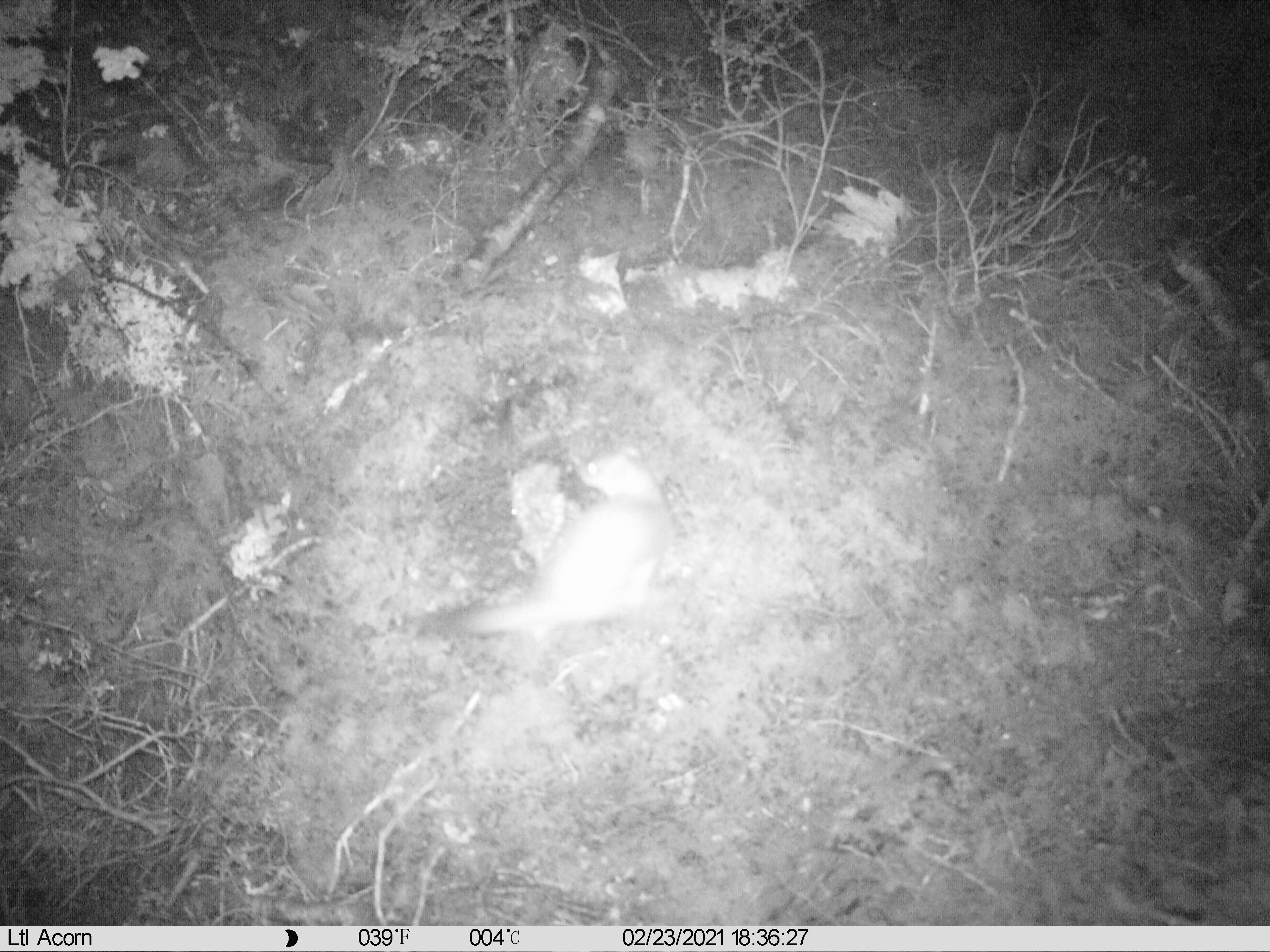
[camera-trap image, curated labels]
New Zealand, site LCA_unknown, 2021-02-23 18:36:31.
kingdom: Animalia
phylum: Chordata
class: Mammalia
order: Carnivora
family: Mustelidae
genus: Mustela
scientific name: Mustela erminea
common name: stoat